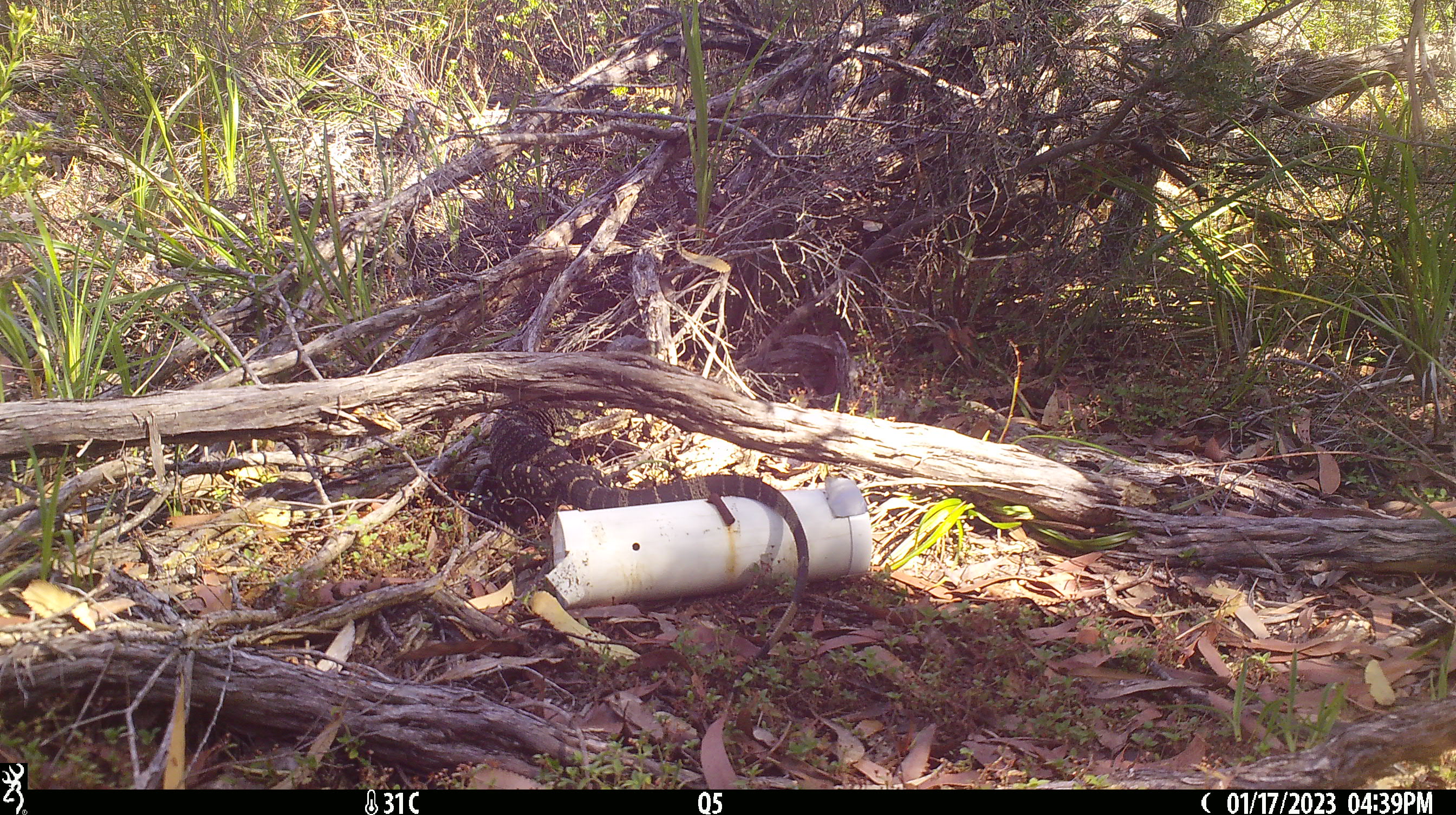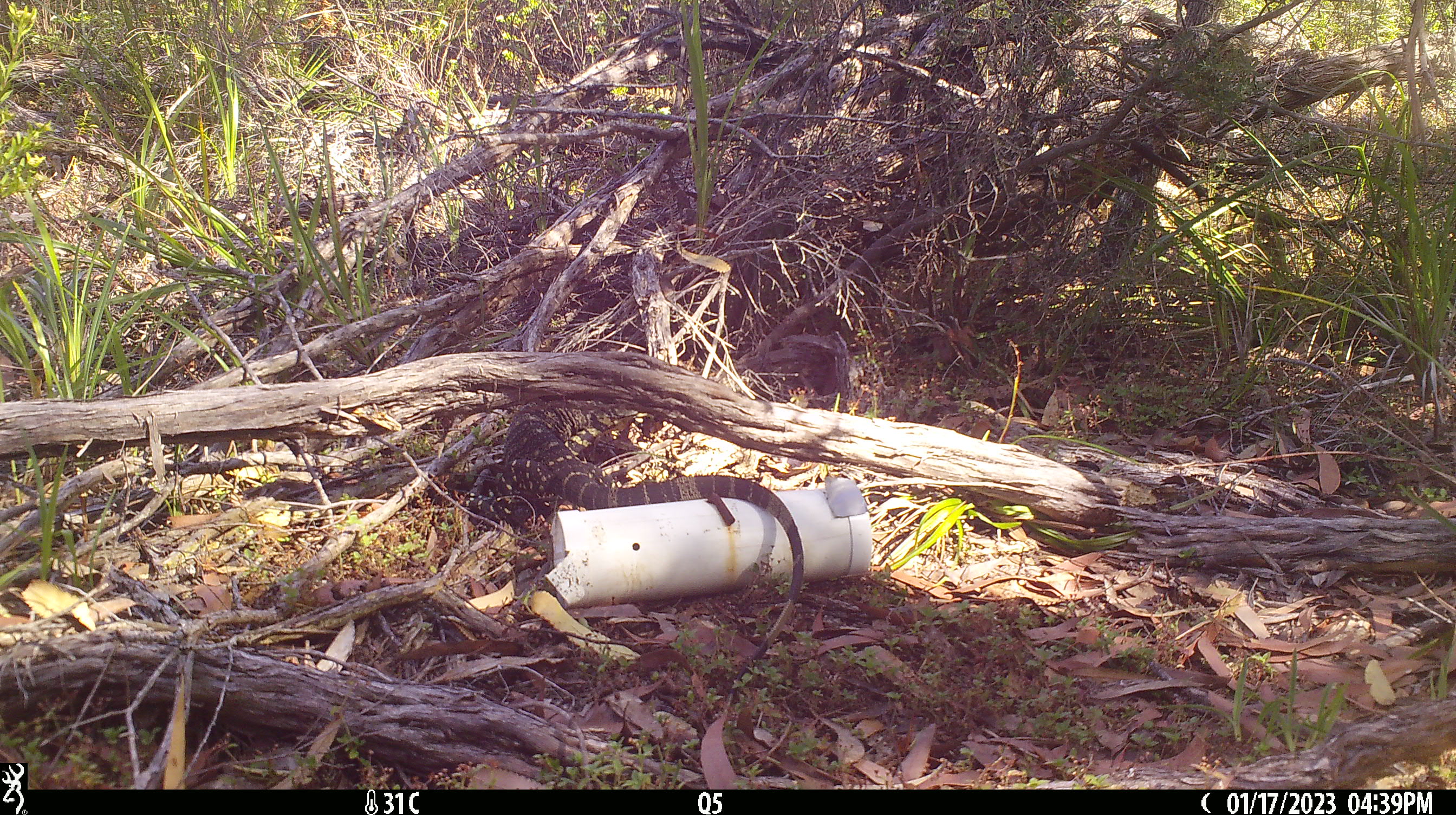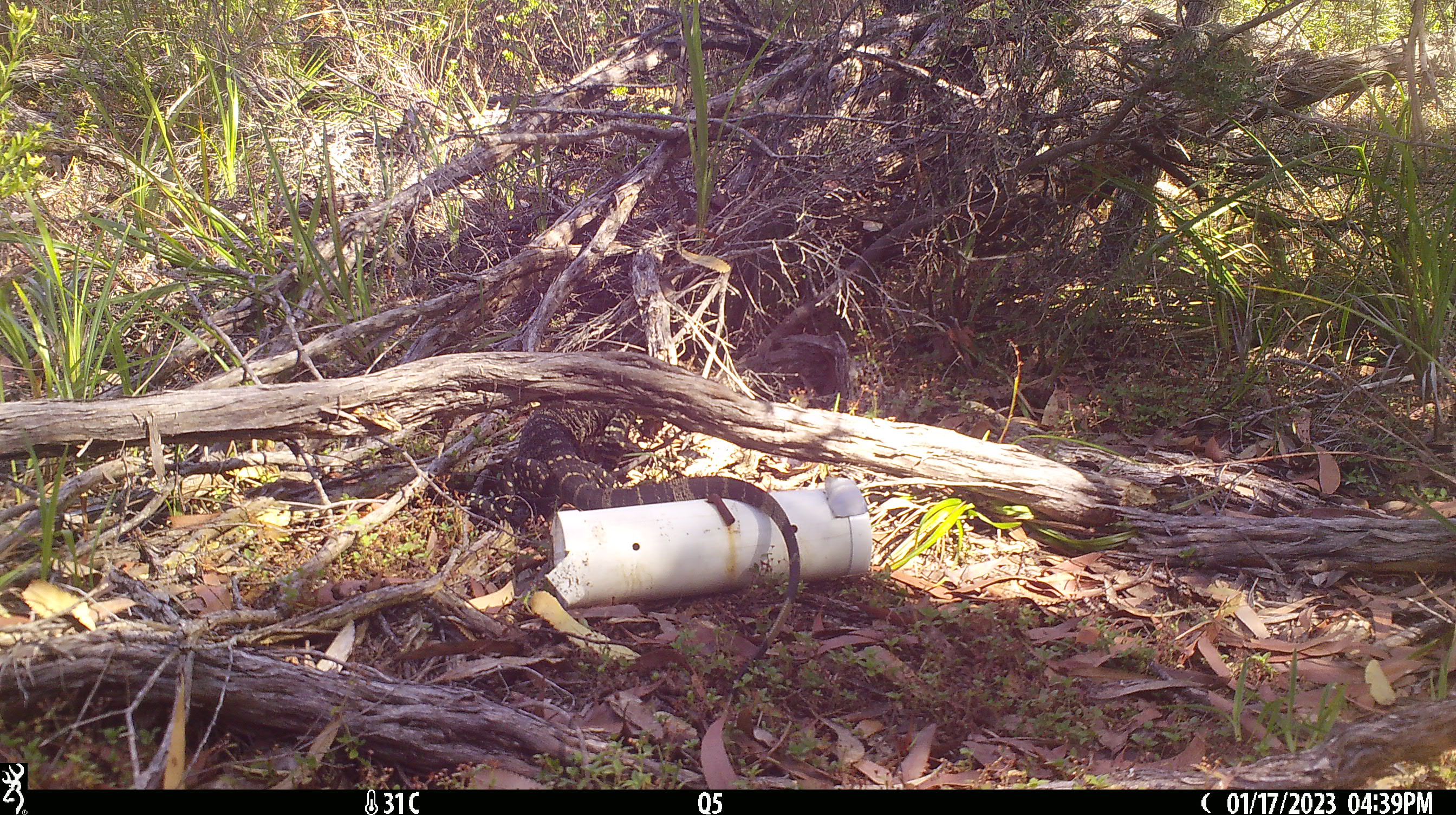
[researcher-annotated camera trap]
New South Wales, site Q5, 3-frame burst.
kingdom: Animalia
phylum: Chordata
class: Reptilia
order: Squamata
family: Varanidae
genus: Varanus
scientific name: Varanus varius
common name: lace monitor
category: goanna